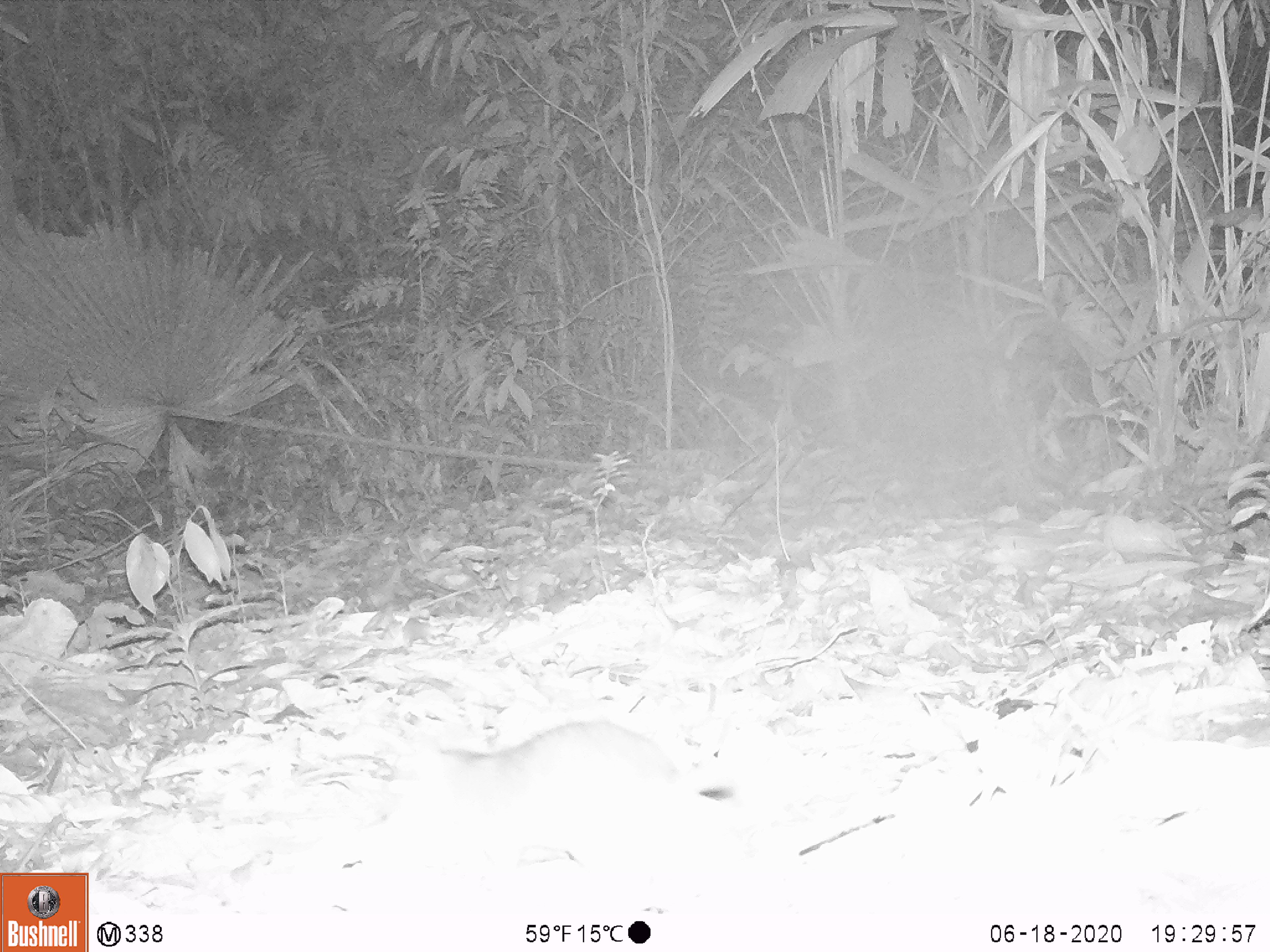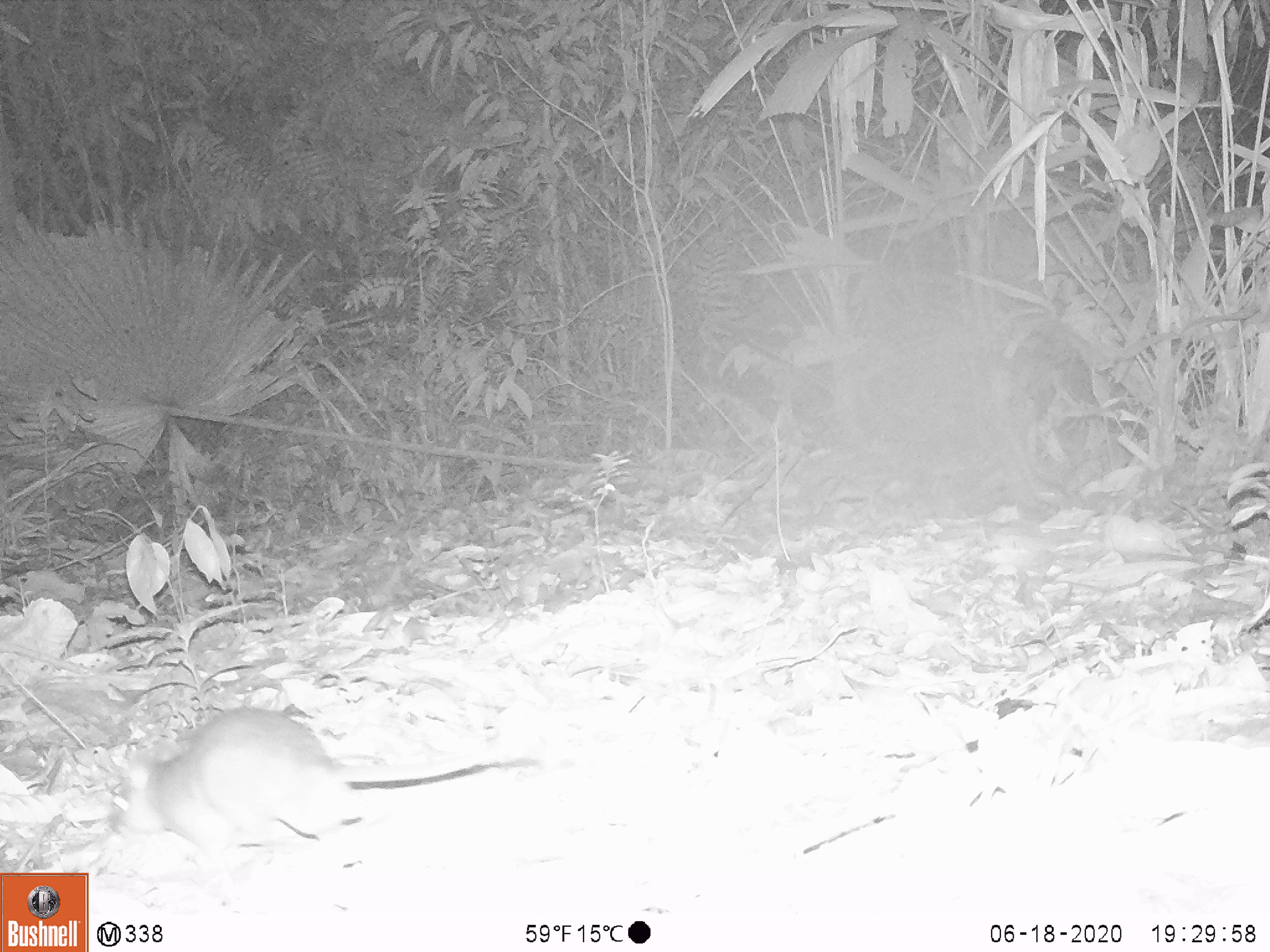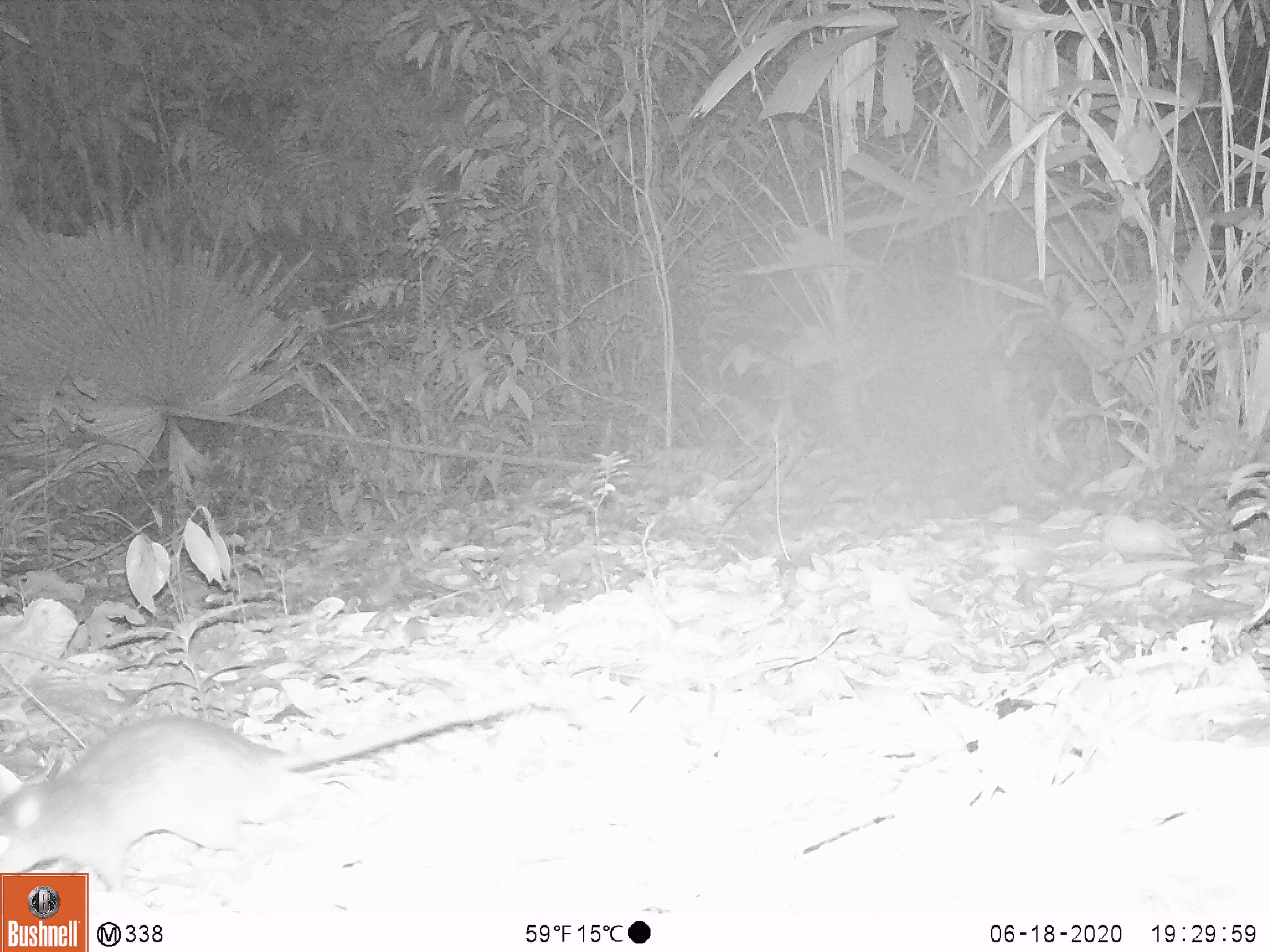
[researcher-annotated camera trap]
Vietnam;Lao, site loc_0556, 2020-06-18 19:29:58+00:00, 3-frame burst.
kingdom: Animalia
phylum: Chordata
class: Mammalia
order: Rodentia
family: Muridae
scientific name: Muridae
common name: old-world mice and rats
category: unidentified murid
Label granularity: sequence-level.